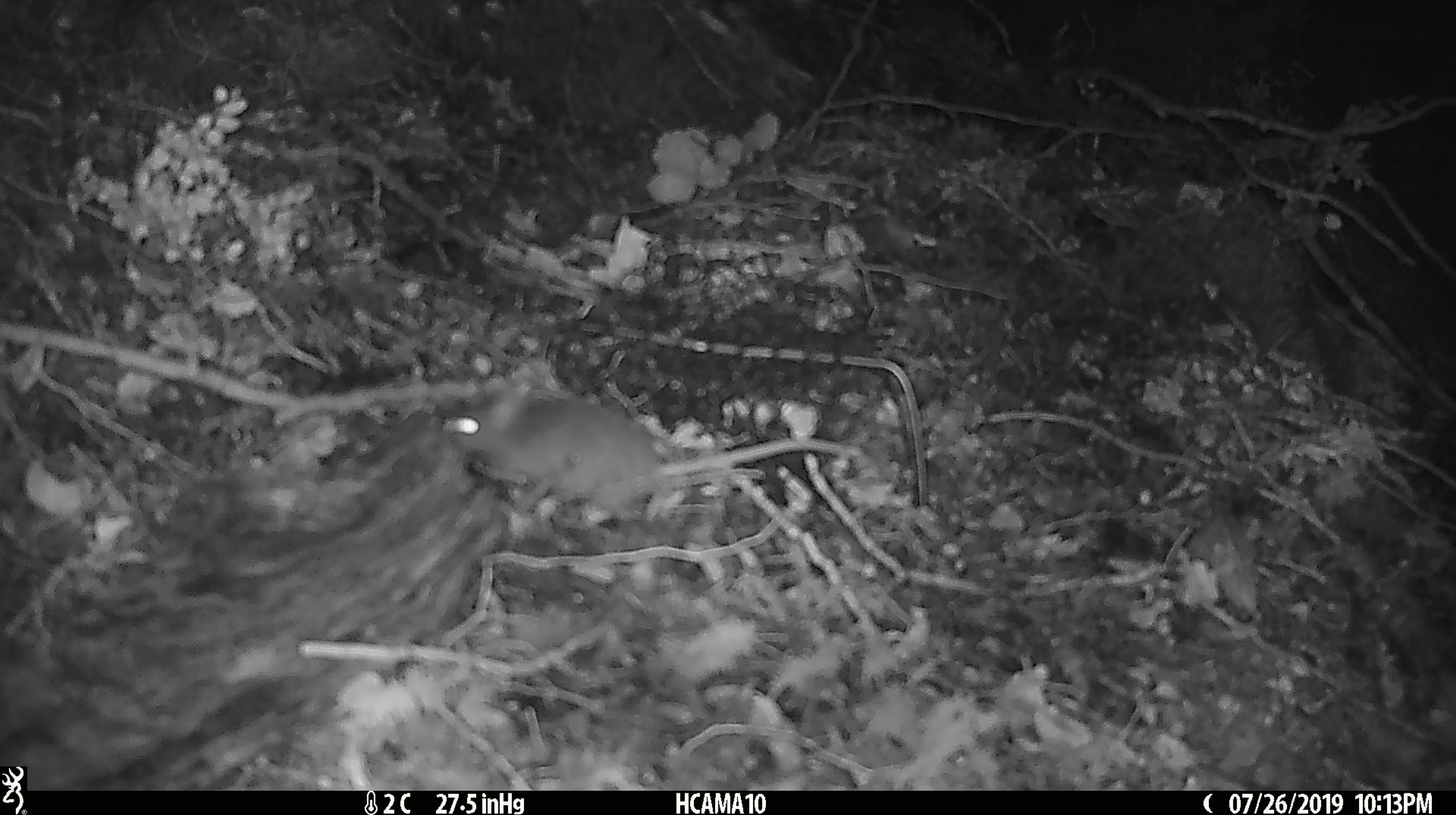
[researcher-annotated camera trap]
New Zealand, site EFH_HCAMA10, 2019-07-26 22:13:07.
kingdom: Animalia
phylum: Chordata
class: Mammalia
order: Rodentia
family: Muridae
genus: Mus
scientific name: Mus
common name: mouse